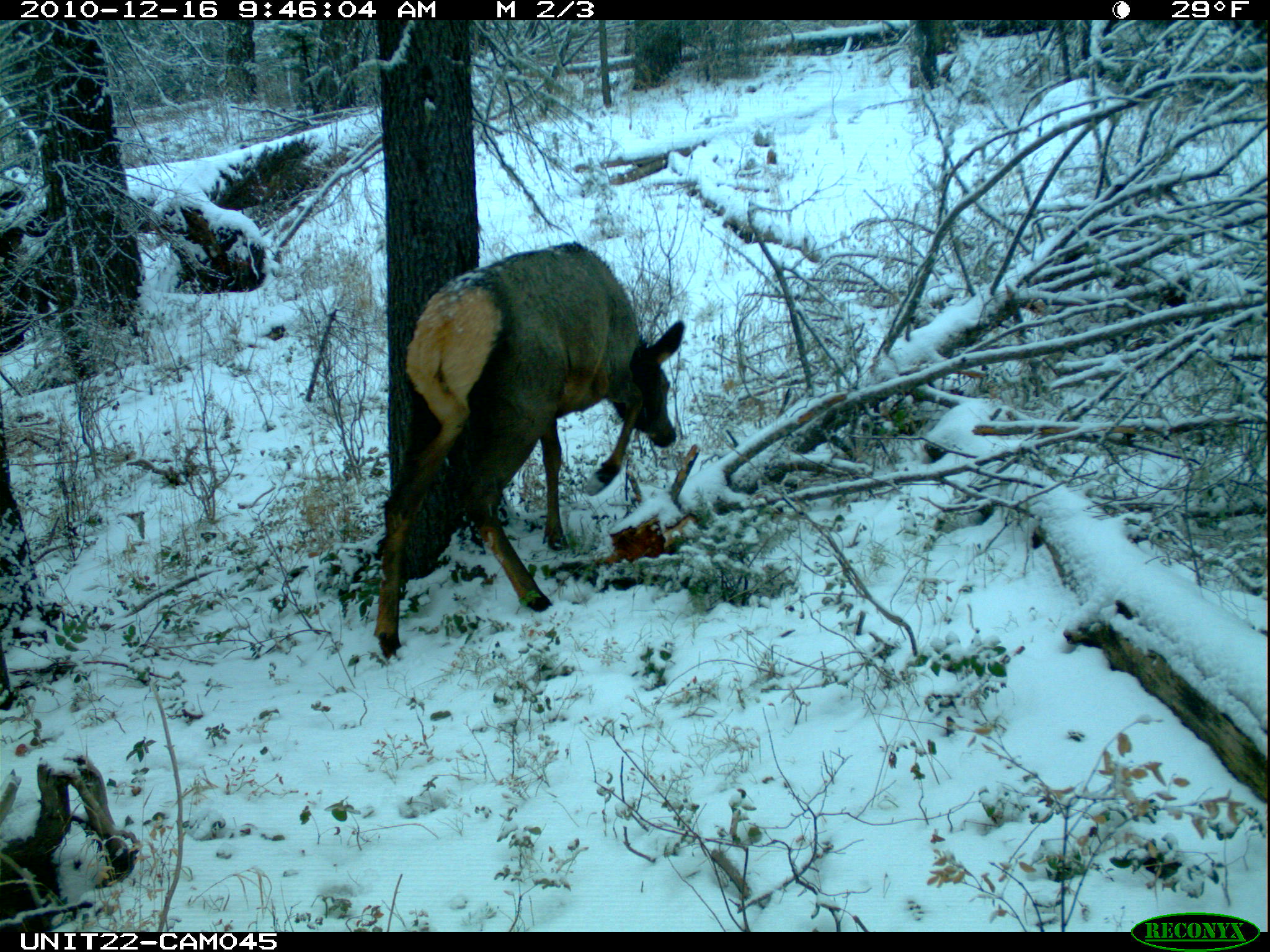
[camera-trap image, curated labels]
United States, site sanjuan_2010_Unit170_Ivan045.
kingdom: Animalia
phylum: Chordata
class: Mammalia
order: Artiodactyla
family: Cervidae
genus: Cervus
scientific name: Cervus elaphus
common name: red deer